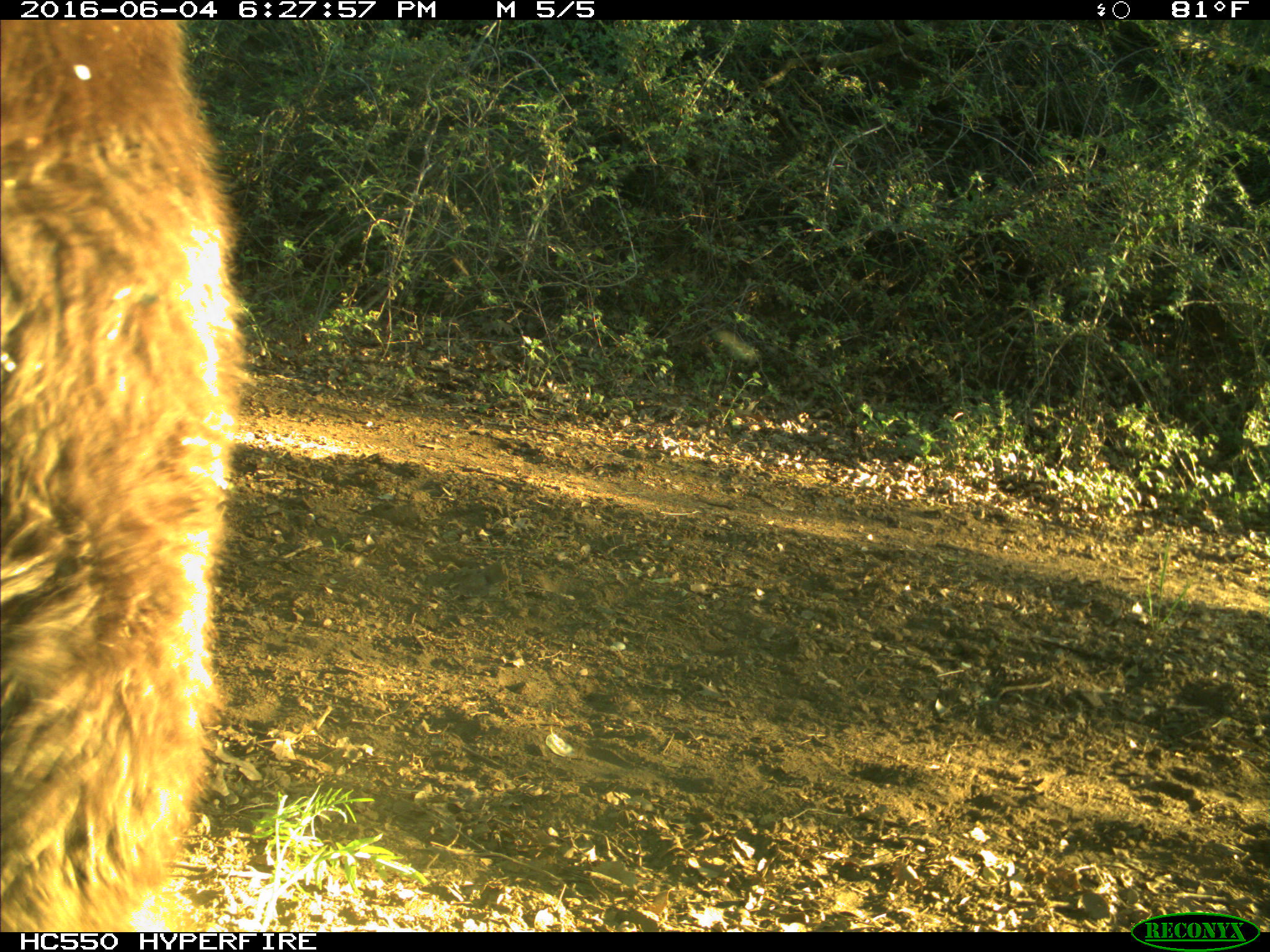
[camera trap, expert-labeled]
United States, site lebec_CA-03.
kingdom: Animalia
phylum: Chordata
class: Mammalia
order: Carnivora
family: Ursidae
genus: Ursus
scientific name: Ursus americanus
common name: american black bear